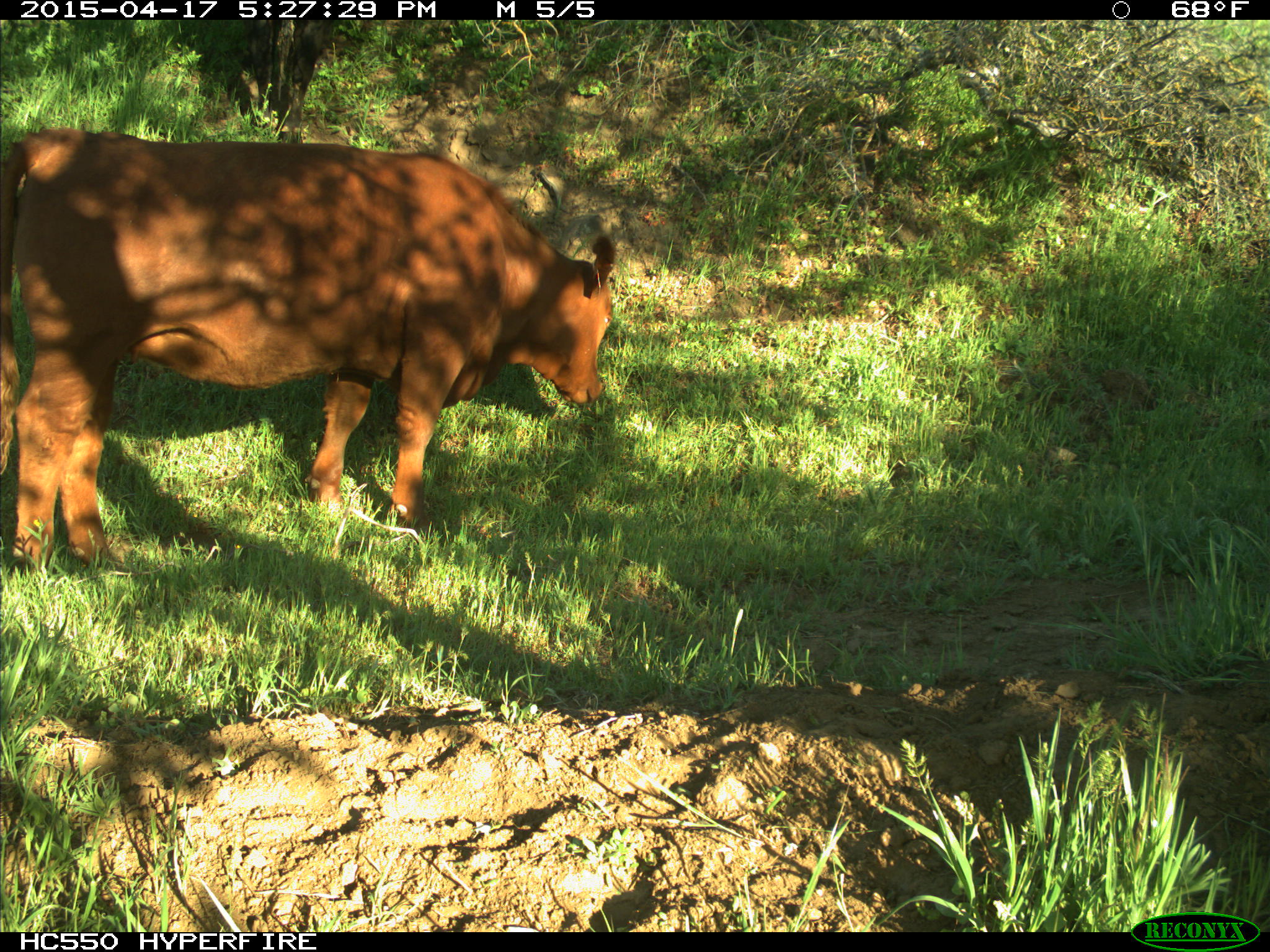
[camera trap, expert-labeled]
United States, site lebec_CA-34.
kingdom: Animalia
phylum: Chordata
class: Mammalia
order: Artiodactyla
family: Bovidae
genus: Bos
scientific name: Bos taurus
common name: domestic cow